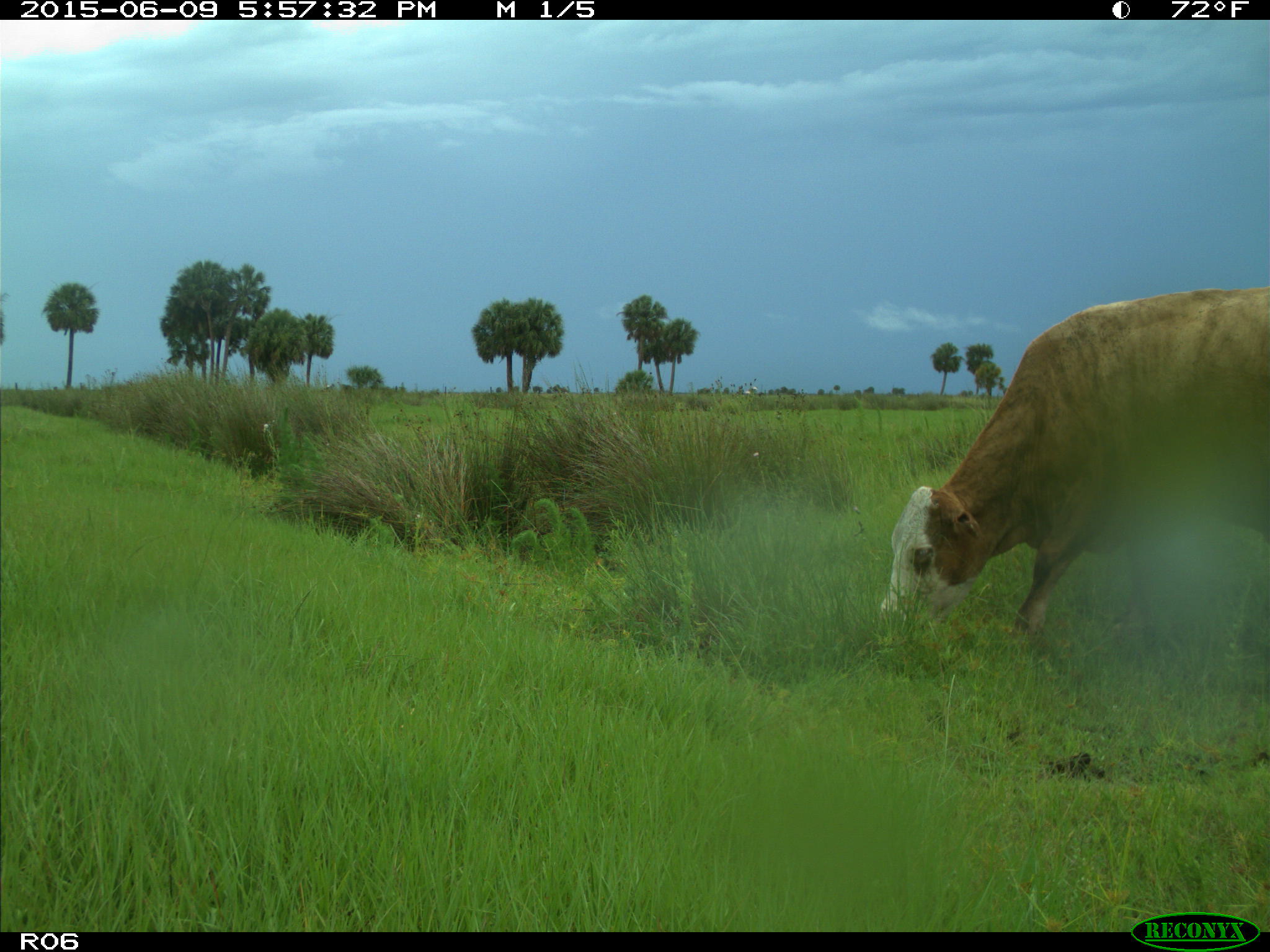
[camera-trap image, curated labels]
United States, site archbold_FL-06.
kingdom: Animalia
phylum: Chordata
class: Mammalia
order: Artiodactyla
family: Bovidae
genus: Bos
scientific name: Bos taurus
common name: domestic cow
Bos taurus (domestic cow).